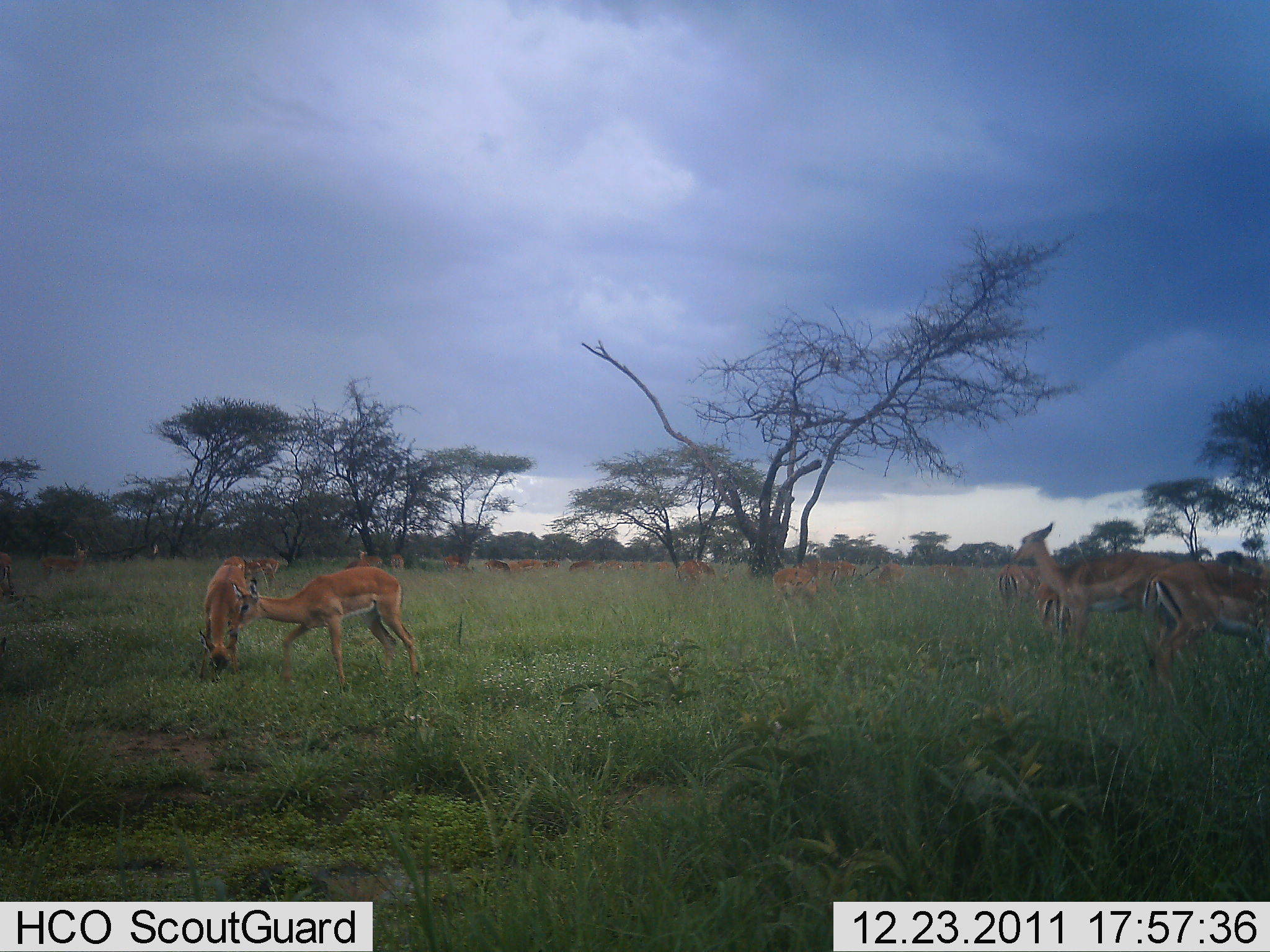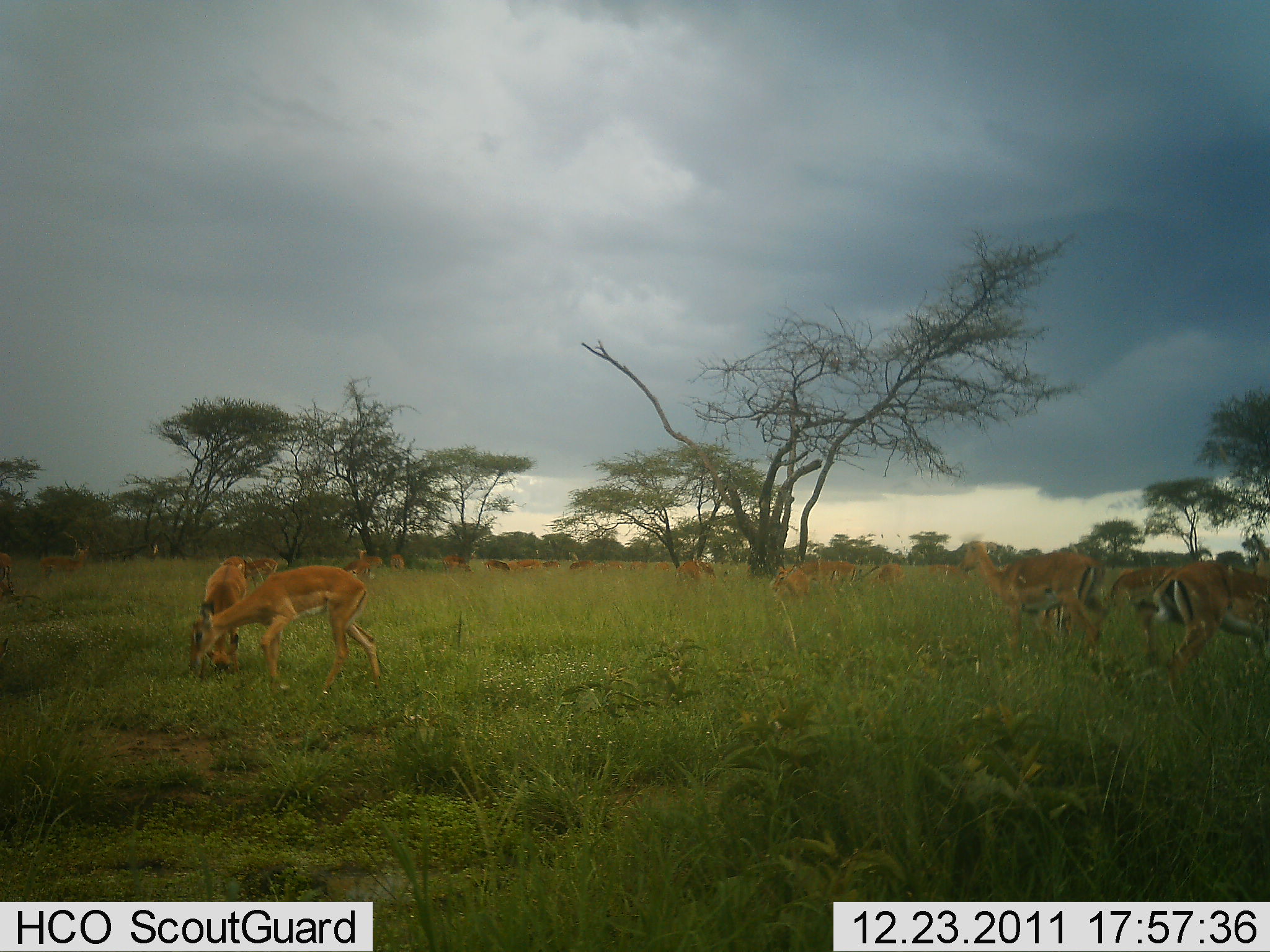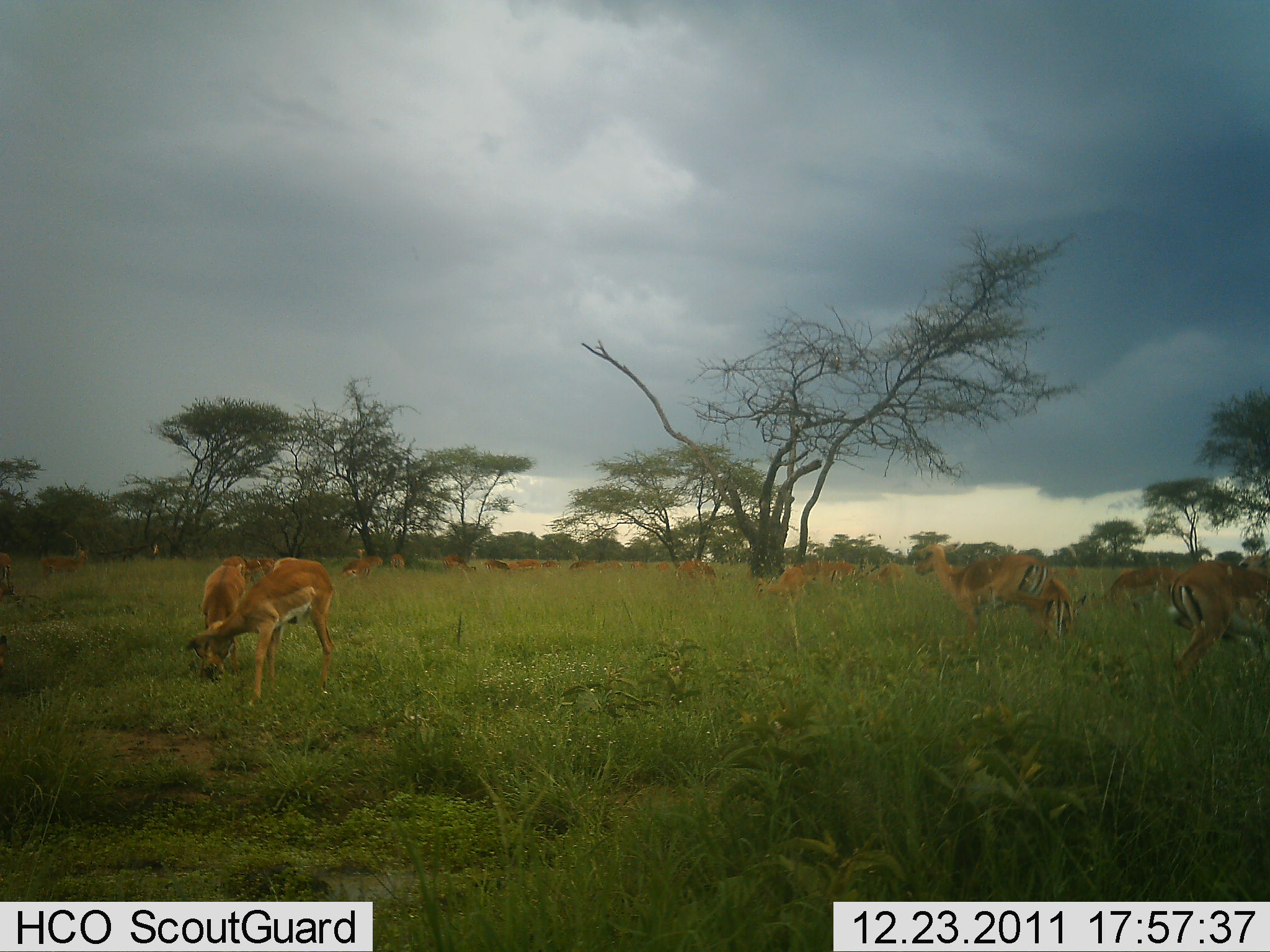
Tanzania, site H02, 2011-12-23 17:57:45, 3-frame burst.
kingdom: Animalia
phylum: Chordata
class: Mammalia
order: Artiodactyla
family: Bovidae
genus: Nanger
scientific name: Nanger granti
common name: grant's gazelle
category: gazellegrants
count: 11-50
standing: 91%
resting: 0%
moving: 55%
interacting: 9%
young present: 0%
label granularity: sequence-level